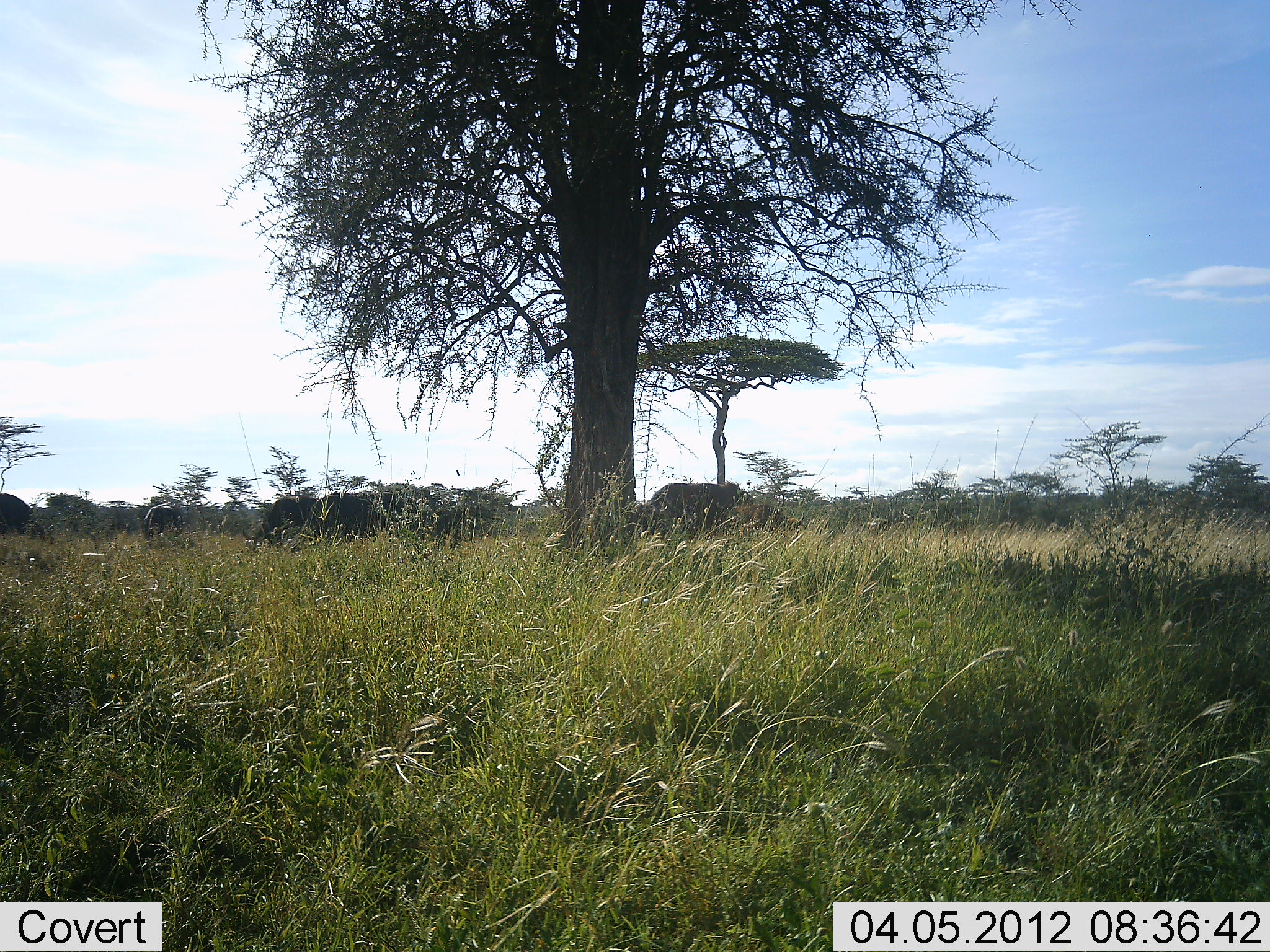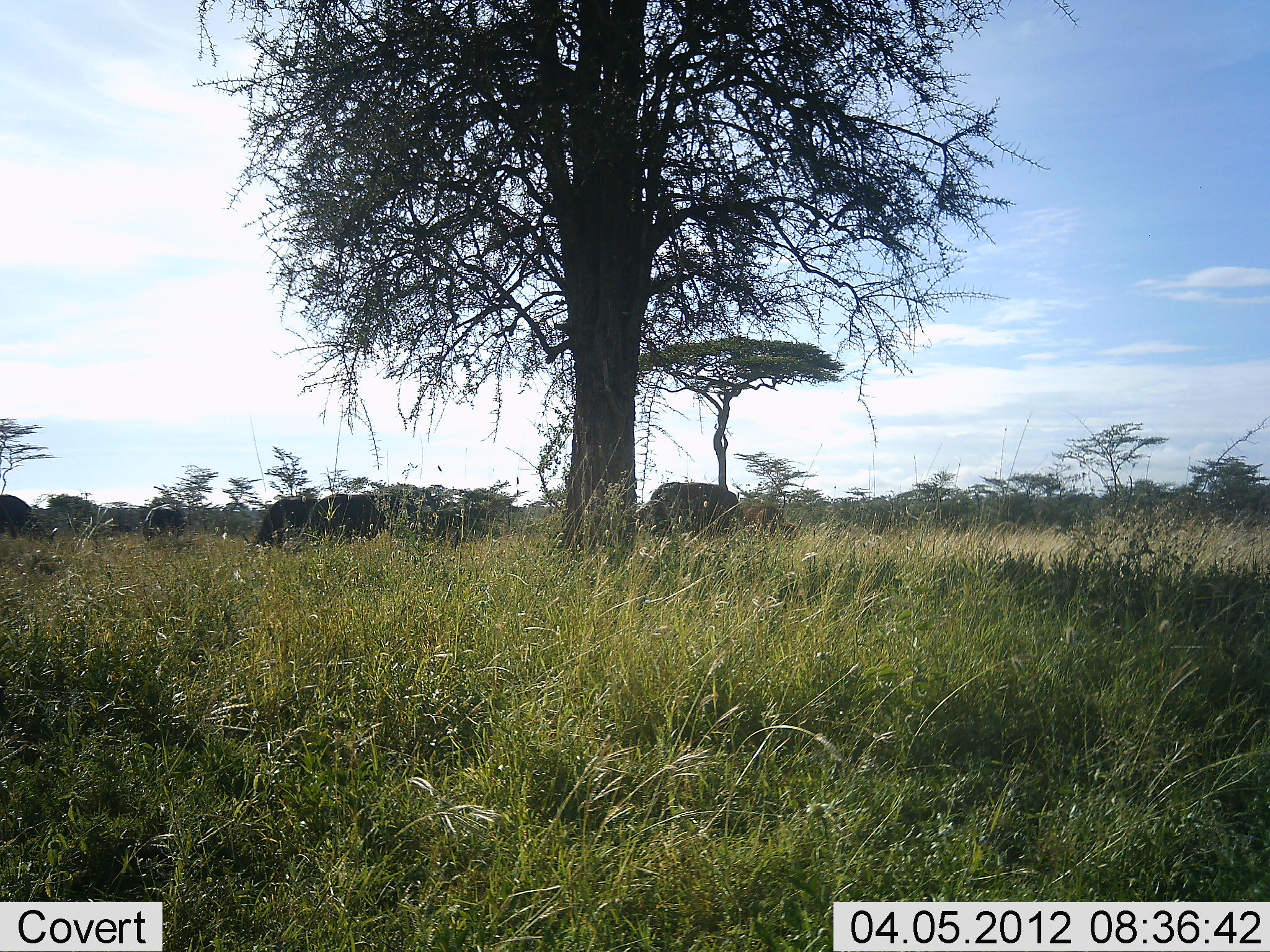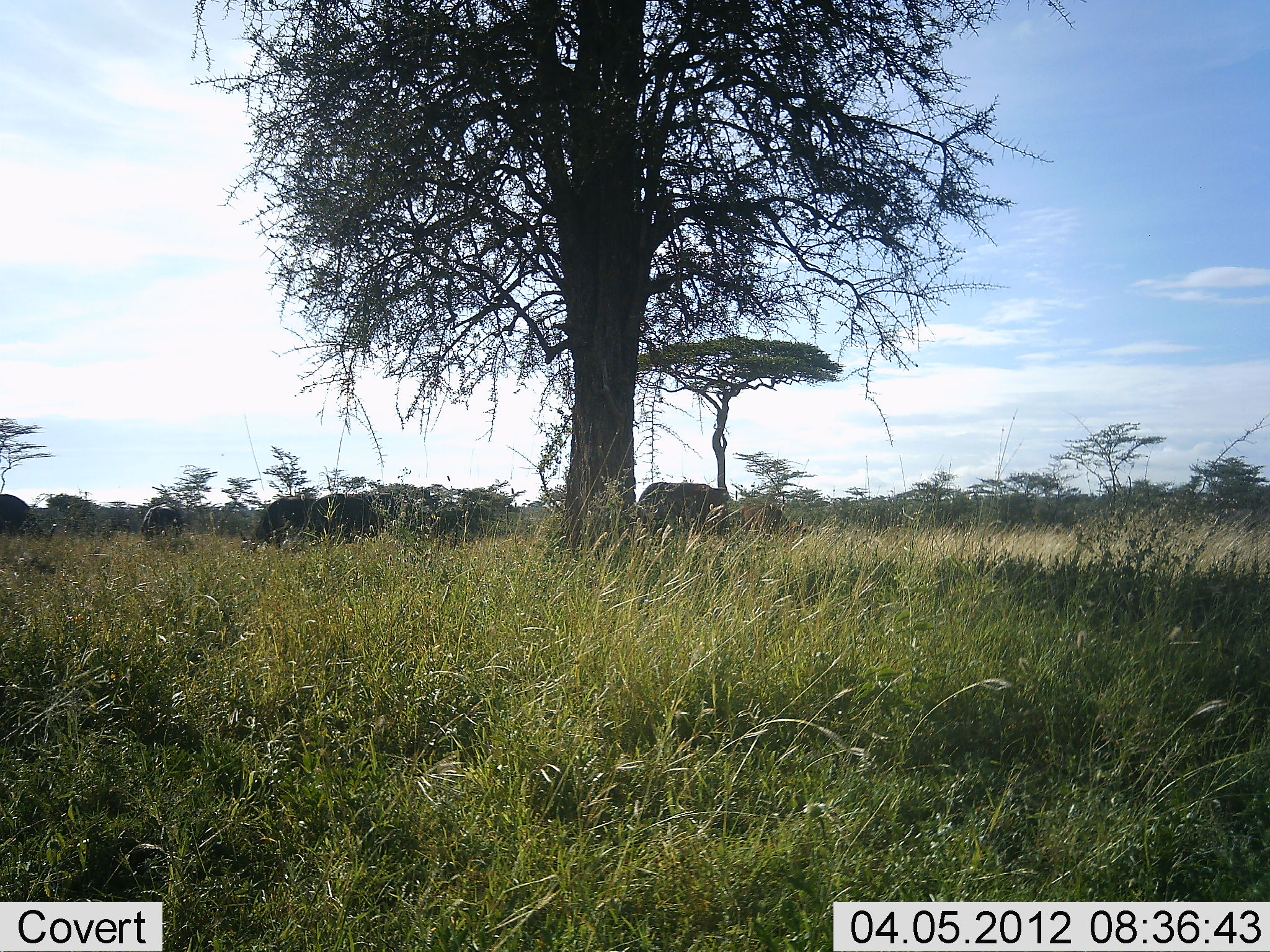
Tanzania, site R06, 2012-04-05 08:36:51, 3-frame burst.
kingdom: Animalia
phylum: Chordata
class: Mammalia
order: Artiodactyla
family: Bovidae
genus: Syncerus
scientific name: Syncerus caffer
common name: cape buffalo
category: buffalo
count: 6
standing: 50%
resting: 0%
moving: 10%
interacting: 0%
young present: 10%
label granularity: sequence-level